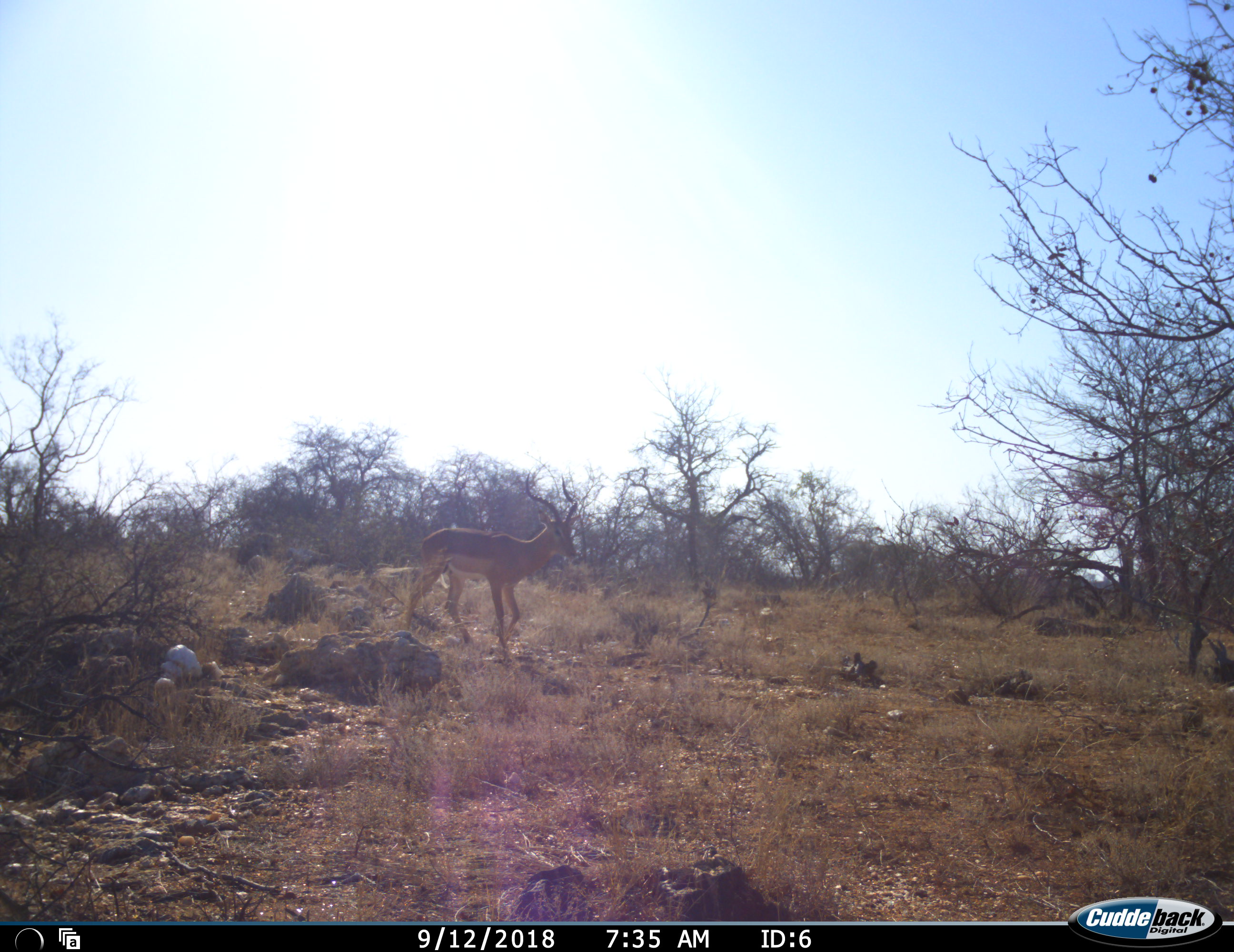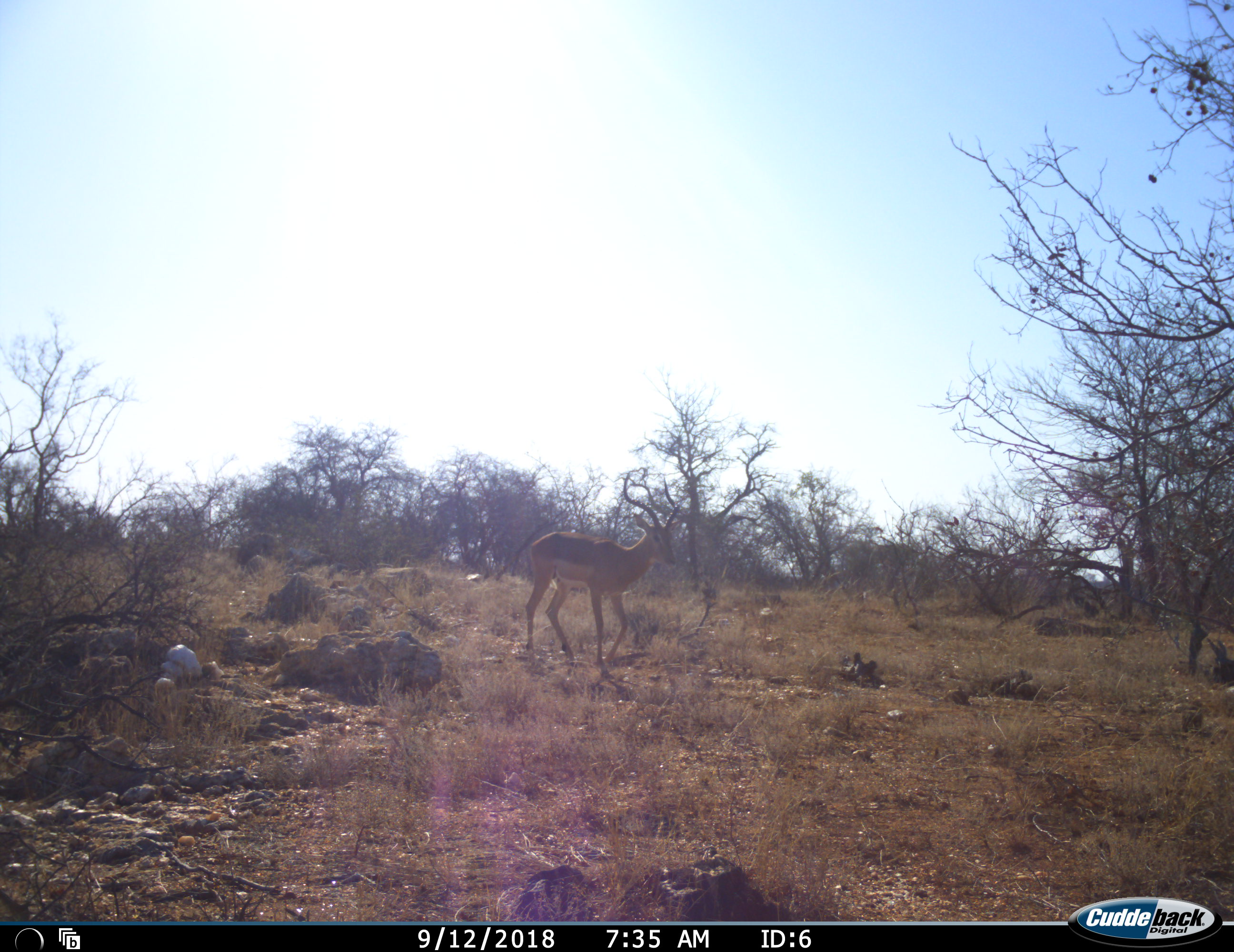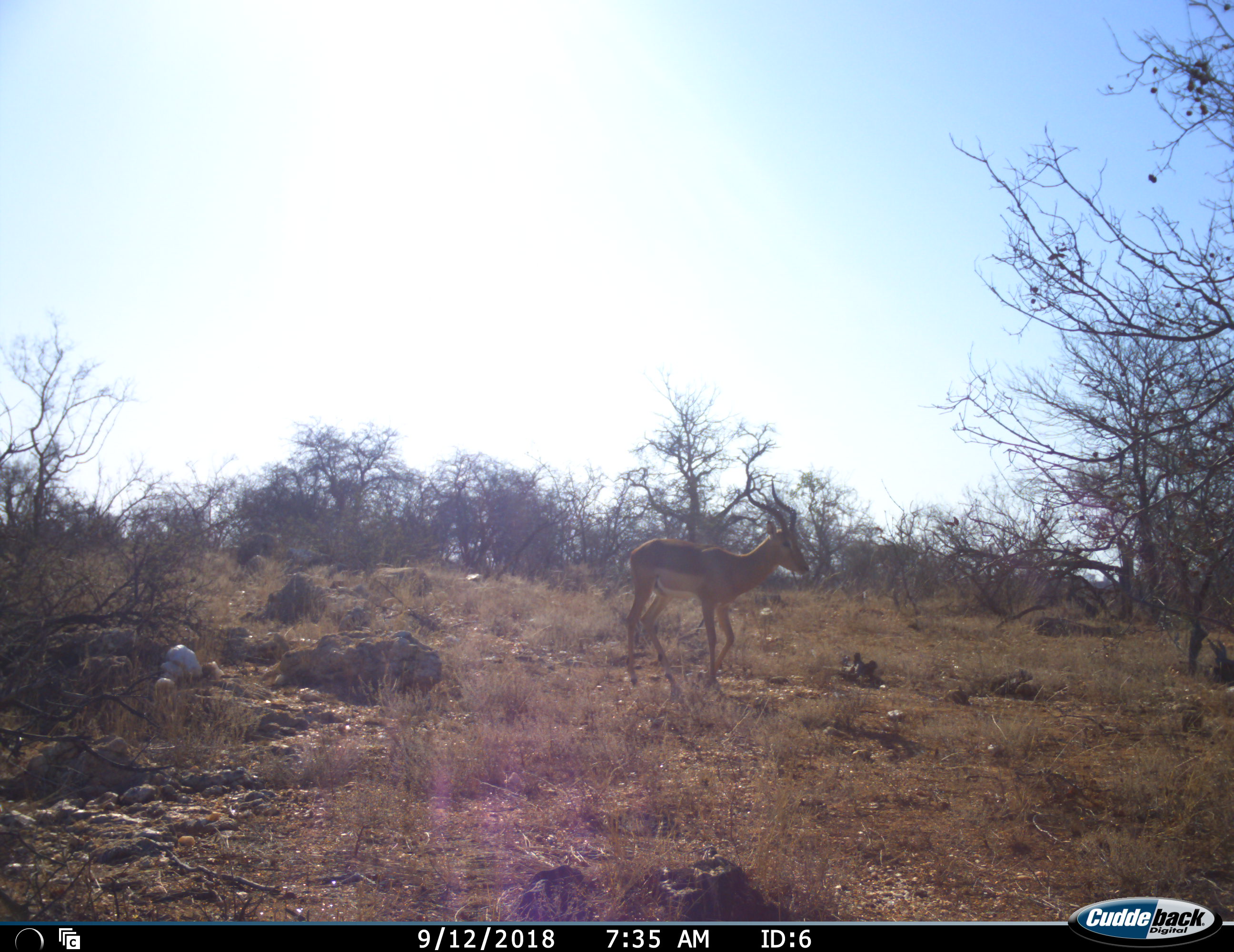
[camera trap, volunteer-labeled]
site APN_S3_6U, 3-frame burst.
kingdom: Animalia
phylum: Chordata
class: Mammalia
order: Artiodactyla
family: Bovidae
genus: Aepyceros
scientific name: Aepyceros melampus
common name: impala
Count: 1.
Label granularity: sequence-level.